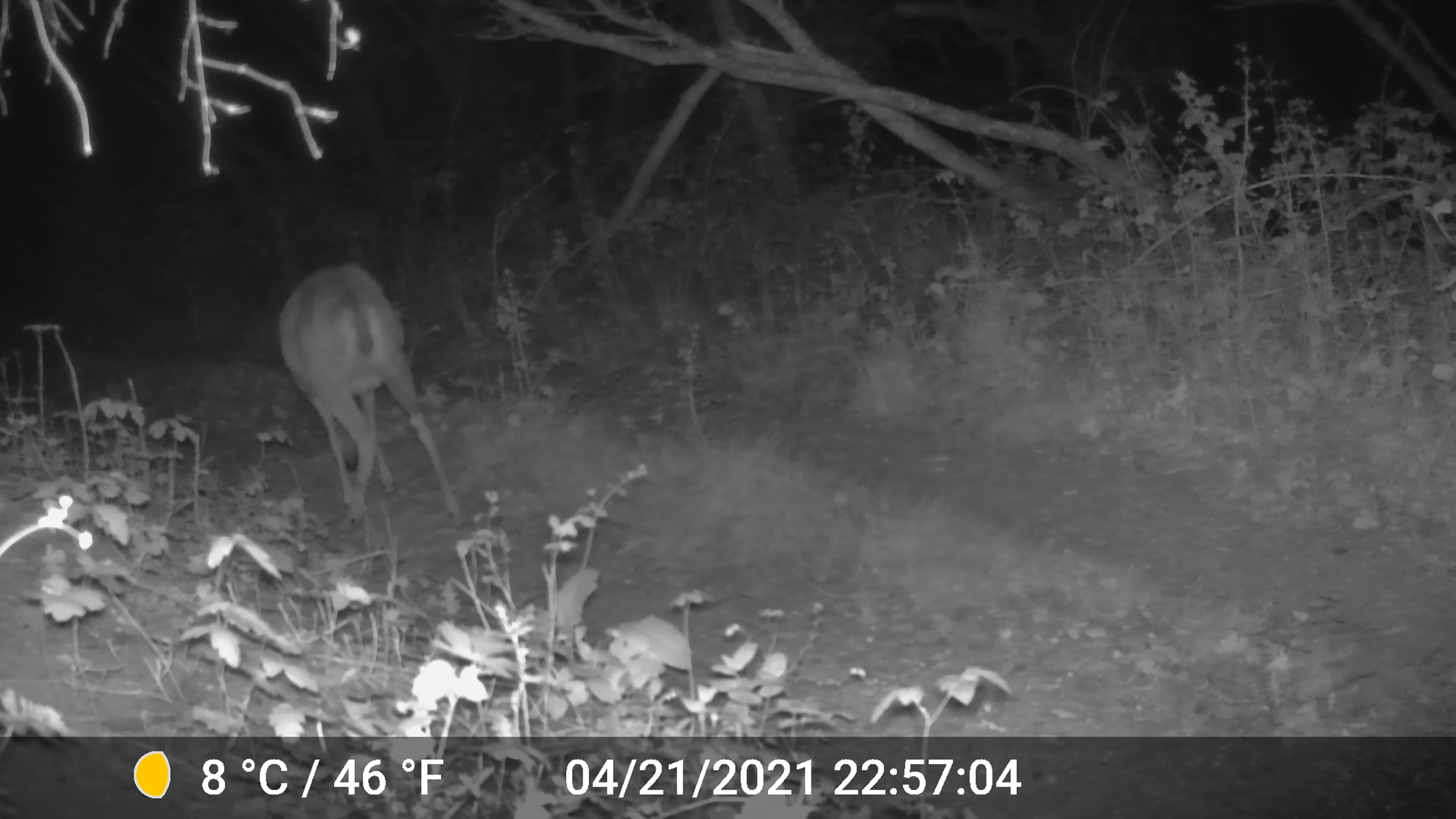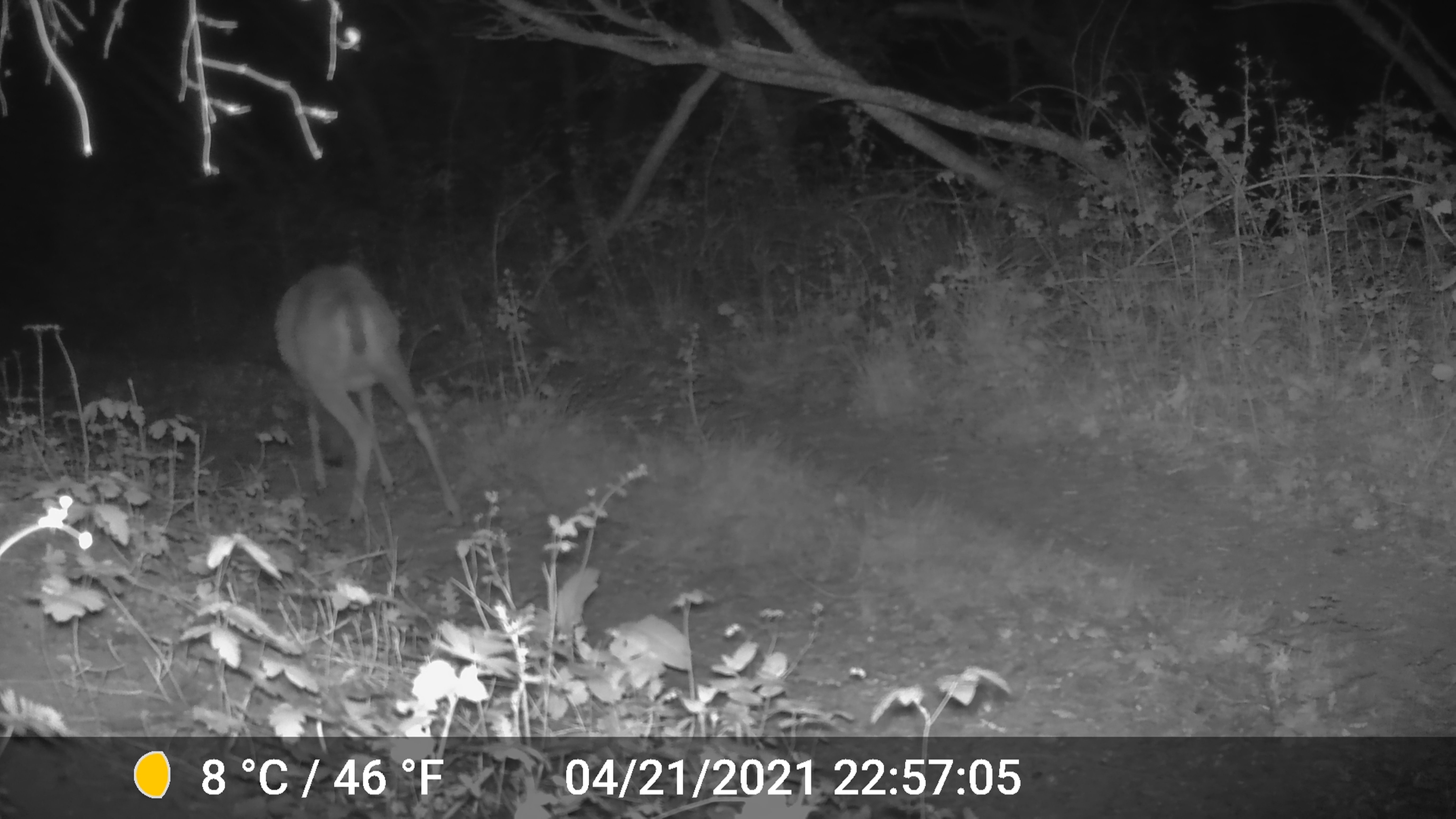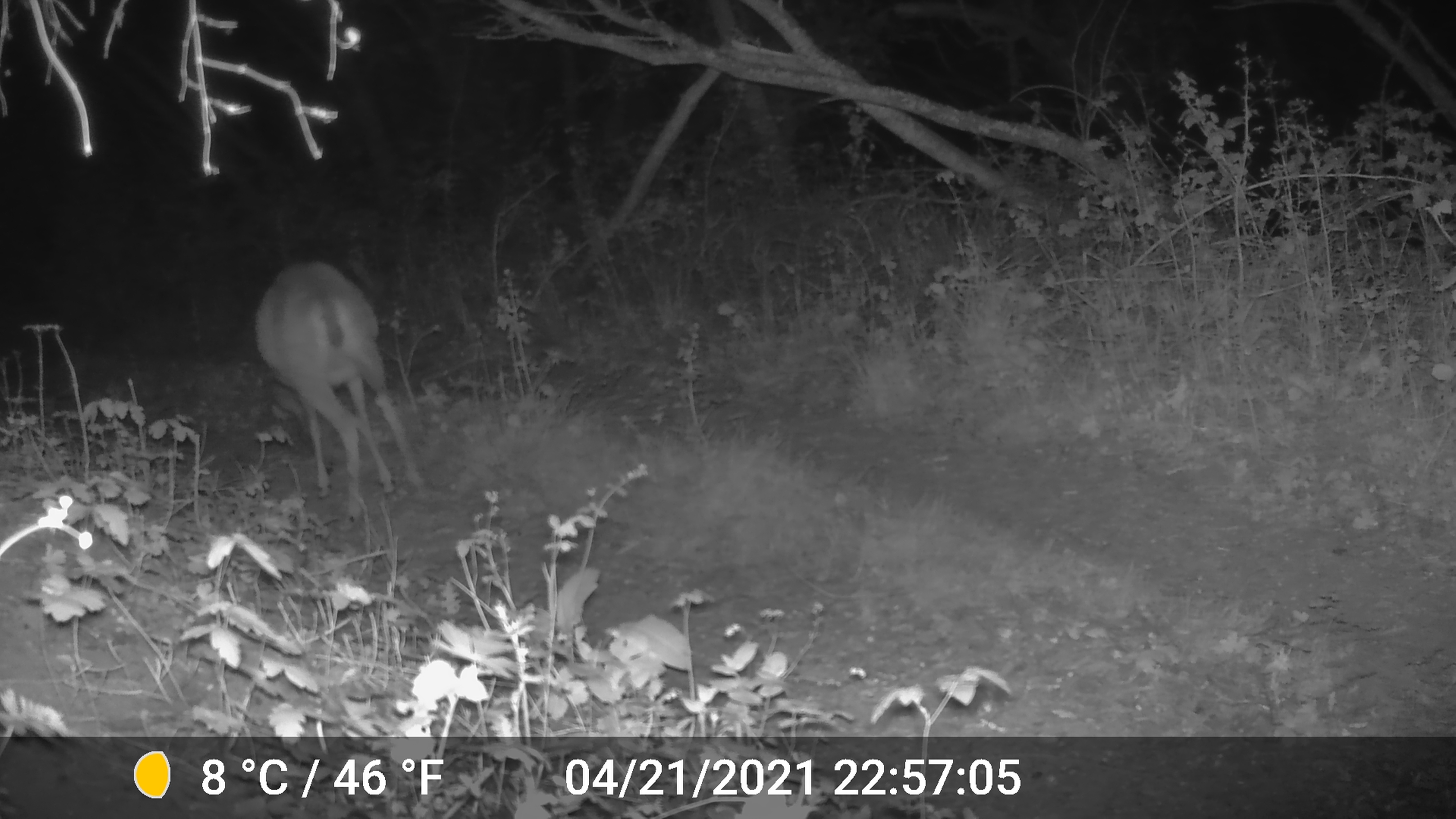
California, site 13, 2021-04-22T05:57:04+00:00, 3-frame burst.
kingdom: Animalia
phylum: Chordata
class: Mammalia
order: Artiodactyla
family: Cervidae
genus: Odocoileus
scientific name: Odocoileus hemionus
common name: mule deer